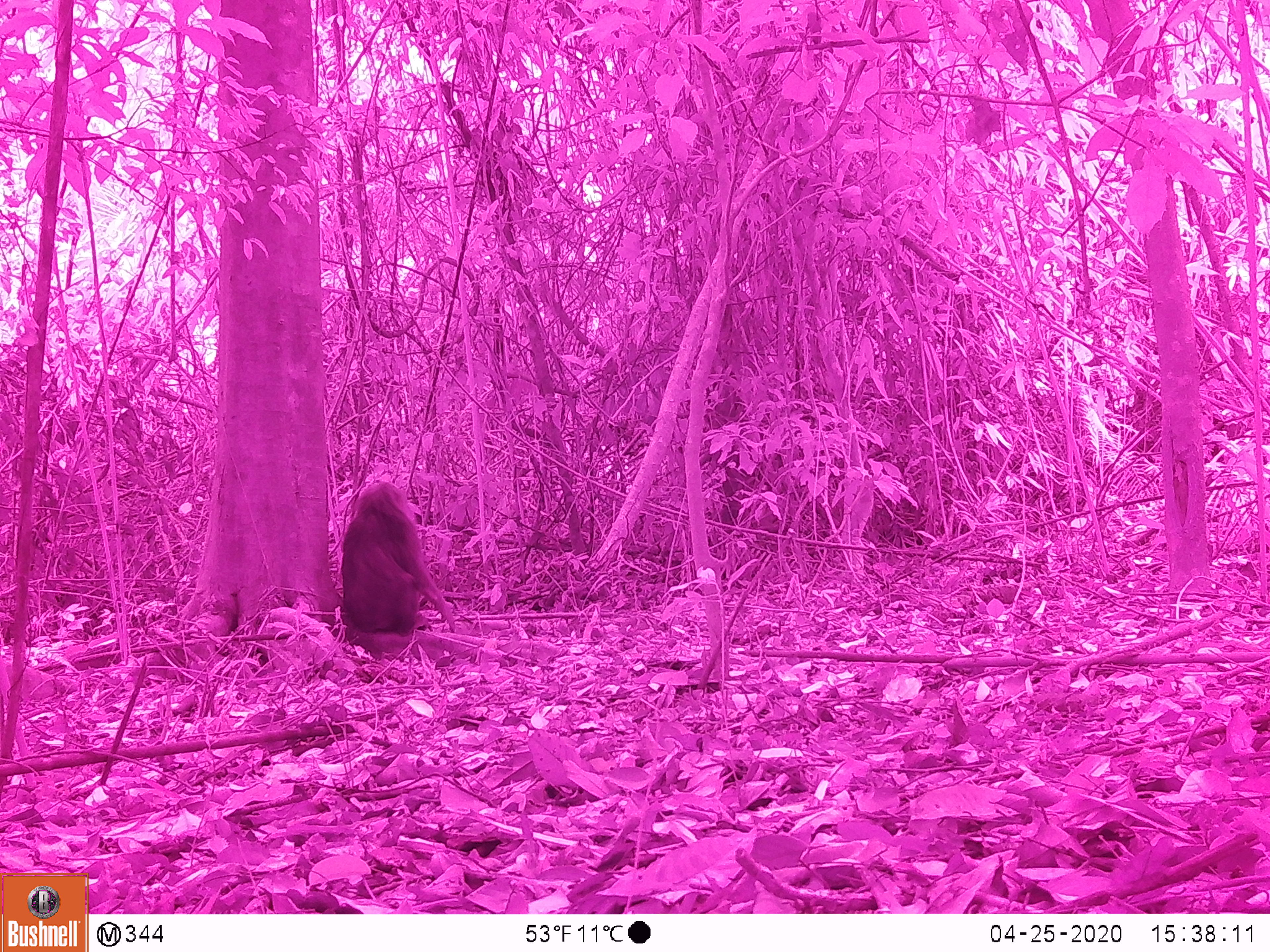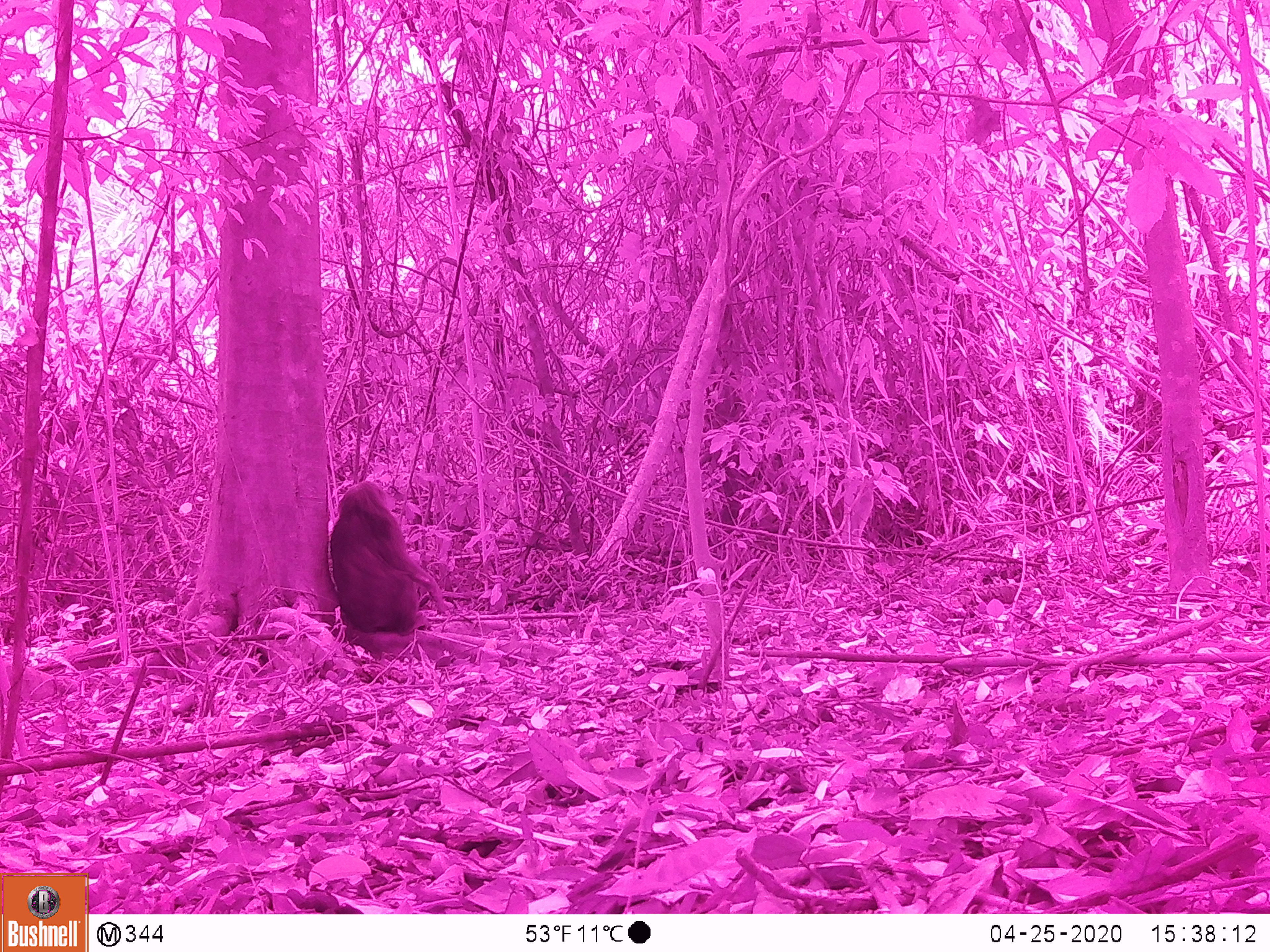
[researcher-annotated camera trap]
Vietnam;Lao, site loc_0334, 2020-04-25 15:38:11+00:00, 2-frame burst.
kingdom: Animalia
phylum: Chordata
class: Mammalia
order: Primates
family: Cercopithecidae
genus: Macaca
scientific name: Macaca arctoides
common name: stump-tailed macaque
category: stump tailed macaque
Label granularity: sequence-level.